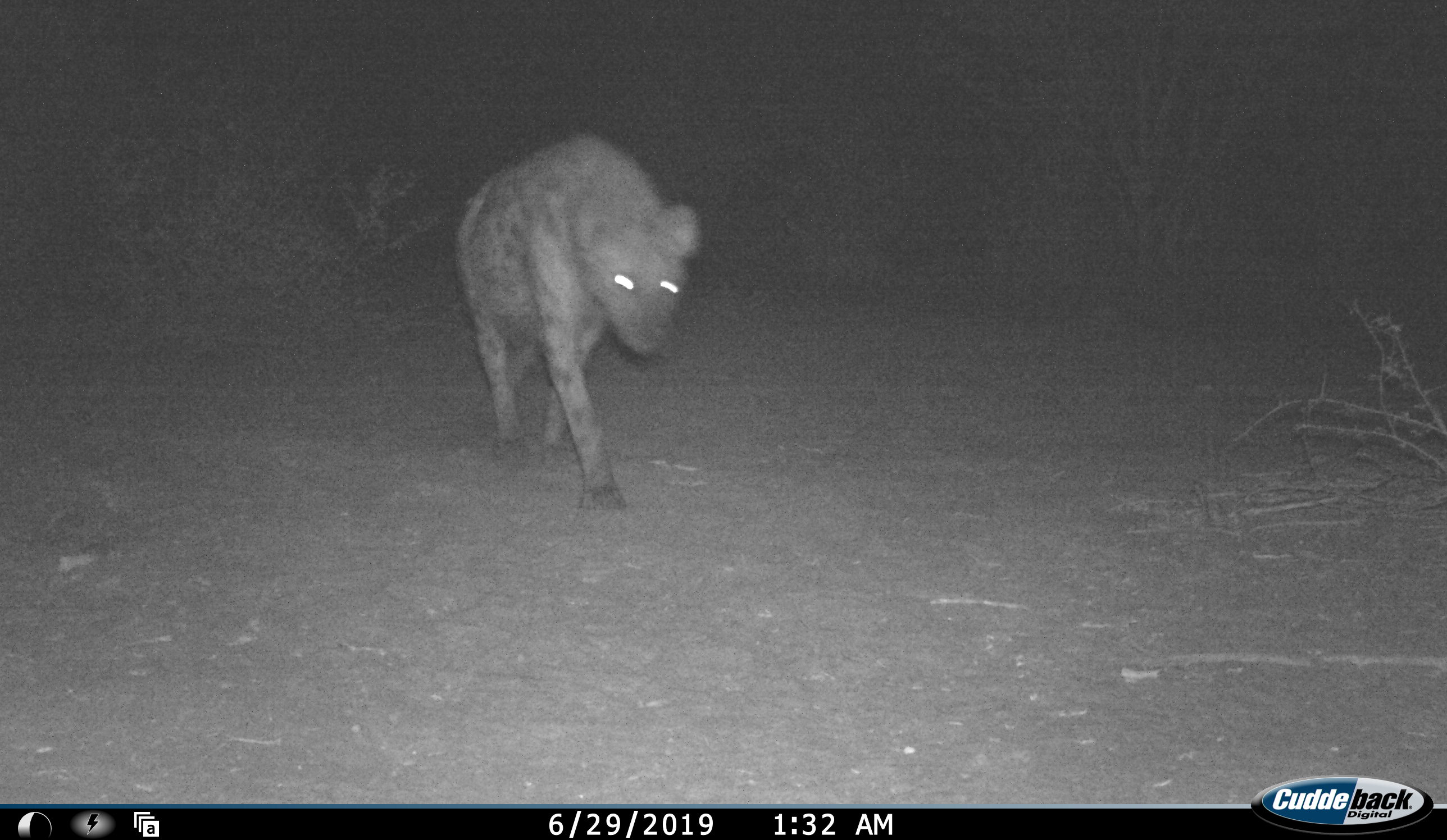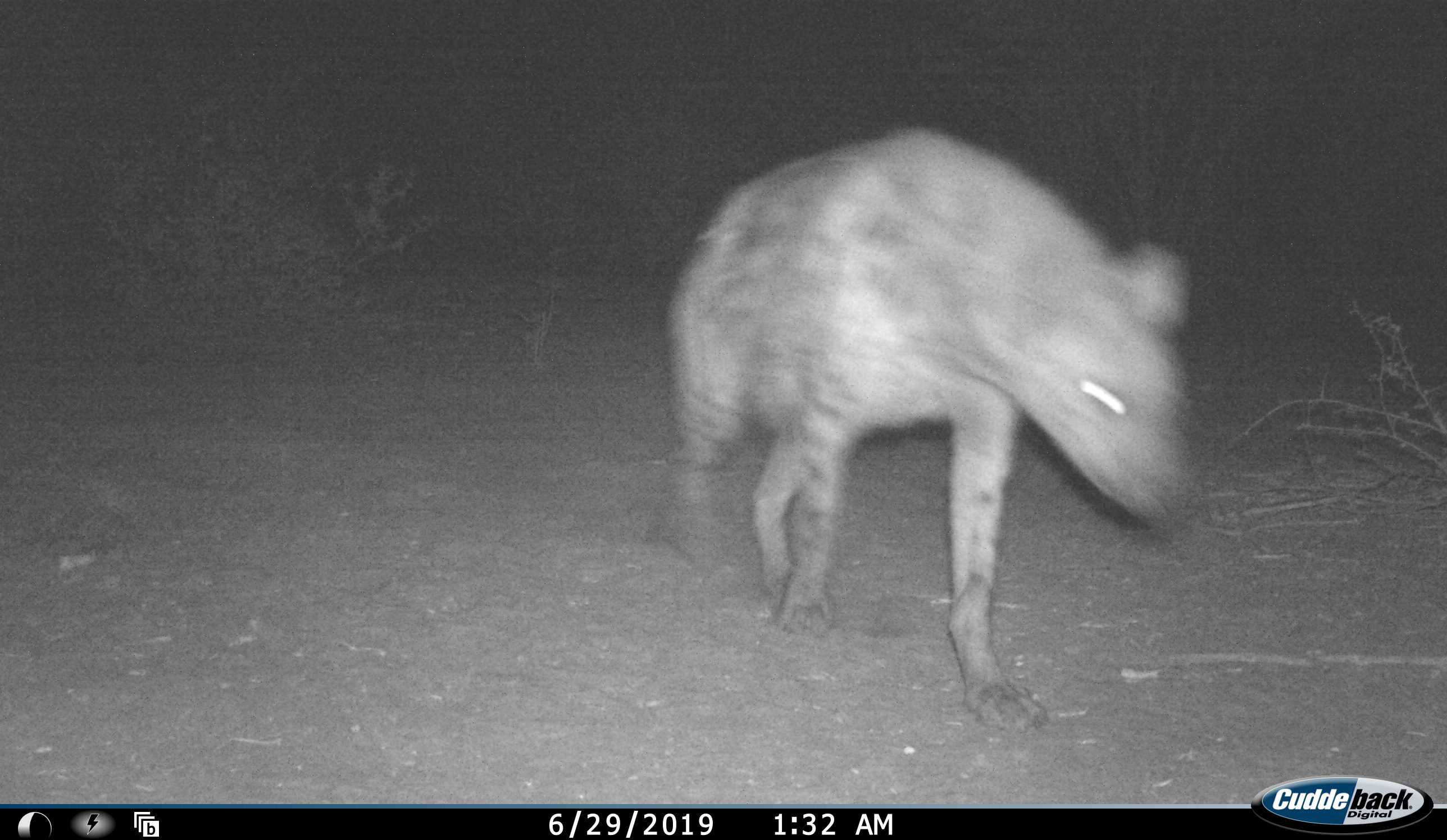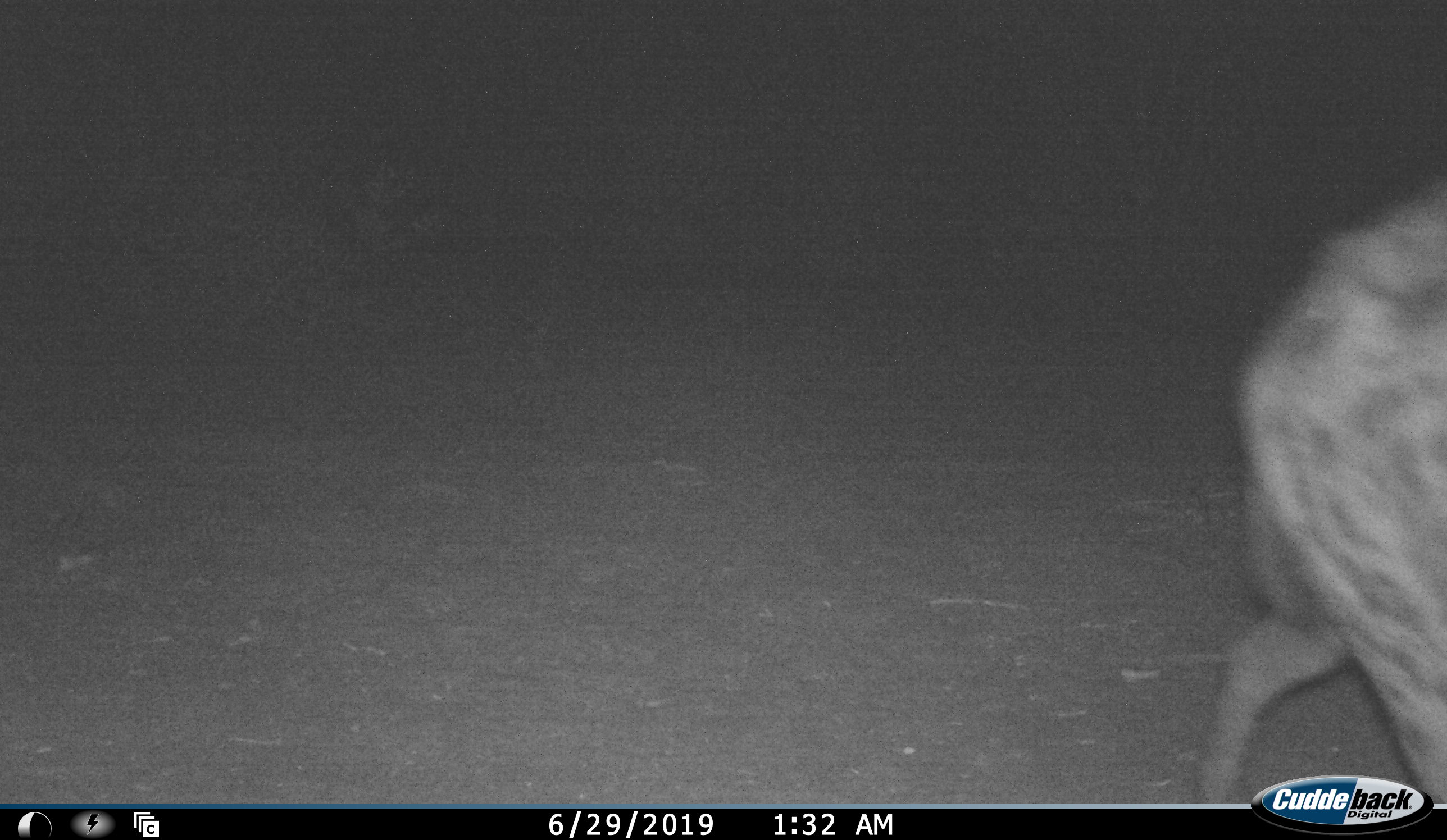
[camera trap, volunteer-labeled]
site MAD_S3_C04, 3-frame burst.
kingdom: Animalia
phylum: Chordata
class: Mammalia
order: Carnivora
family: Hyaenidae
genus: Crocuta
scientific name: Crocuta crocuta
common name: spotted hyena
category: hyenaspotted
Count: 1.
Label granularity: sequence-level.